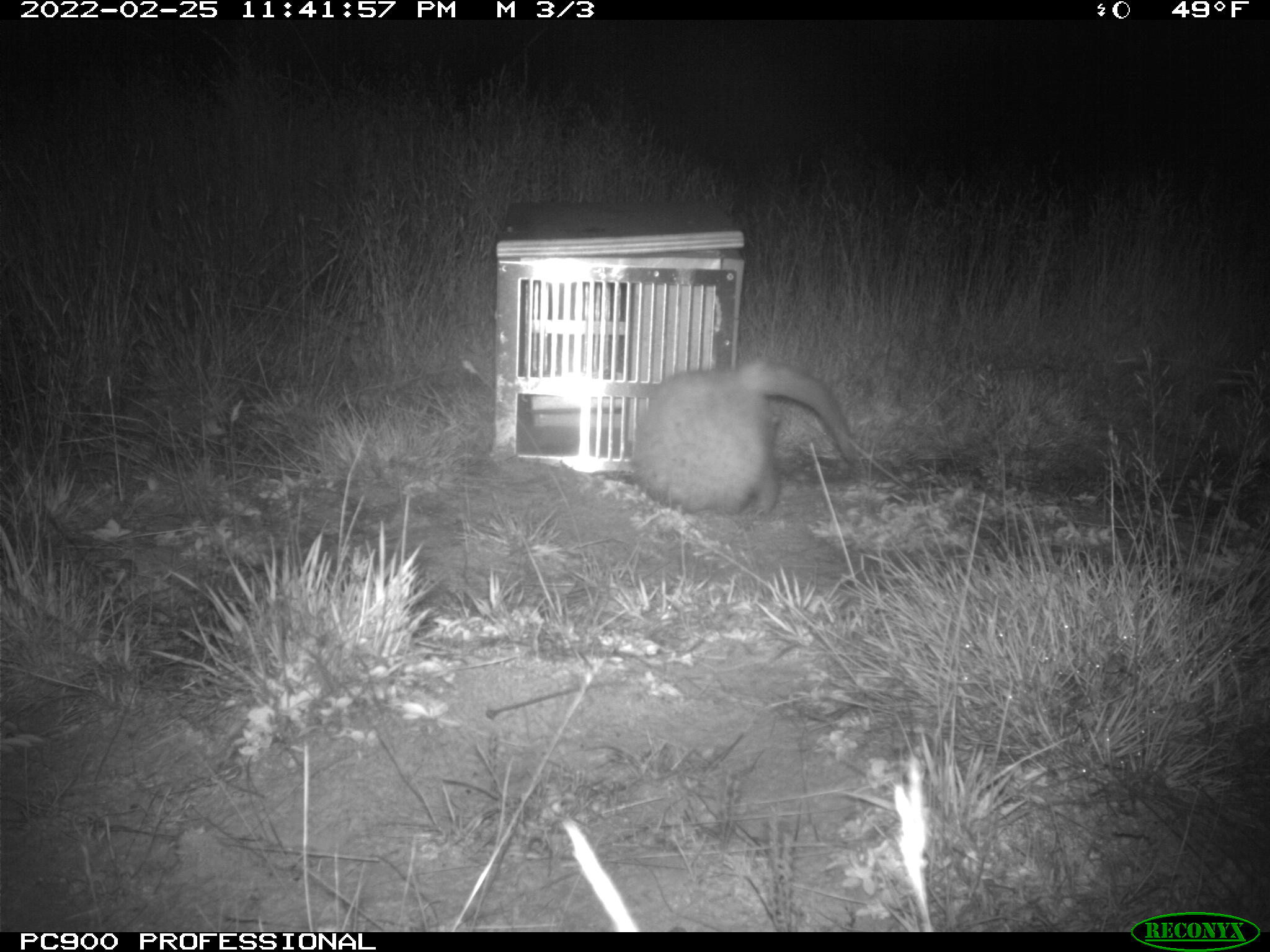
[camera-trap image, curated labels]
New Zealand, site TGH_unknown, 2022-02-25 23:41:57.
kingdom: Animalia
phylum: Chordata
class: Mammalia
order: Carnivora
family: Mustelidae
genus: Mustela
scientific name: Mustela furo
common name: ferret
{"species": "ferret (Mustela furo)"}